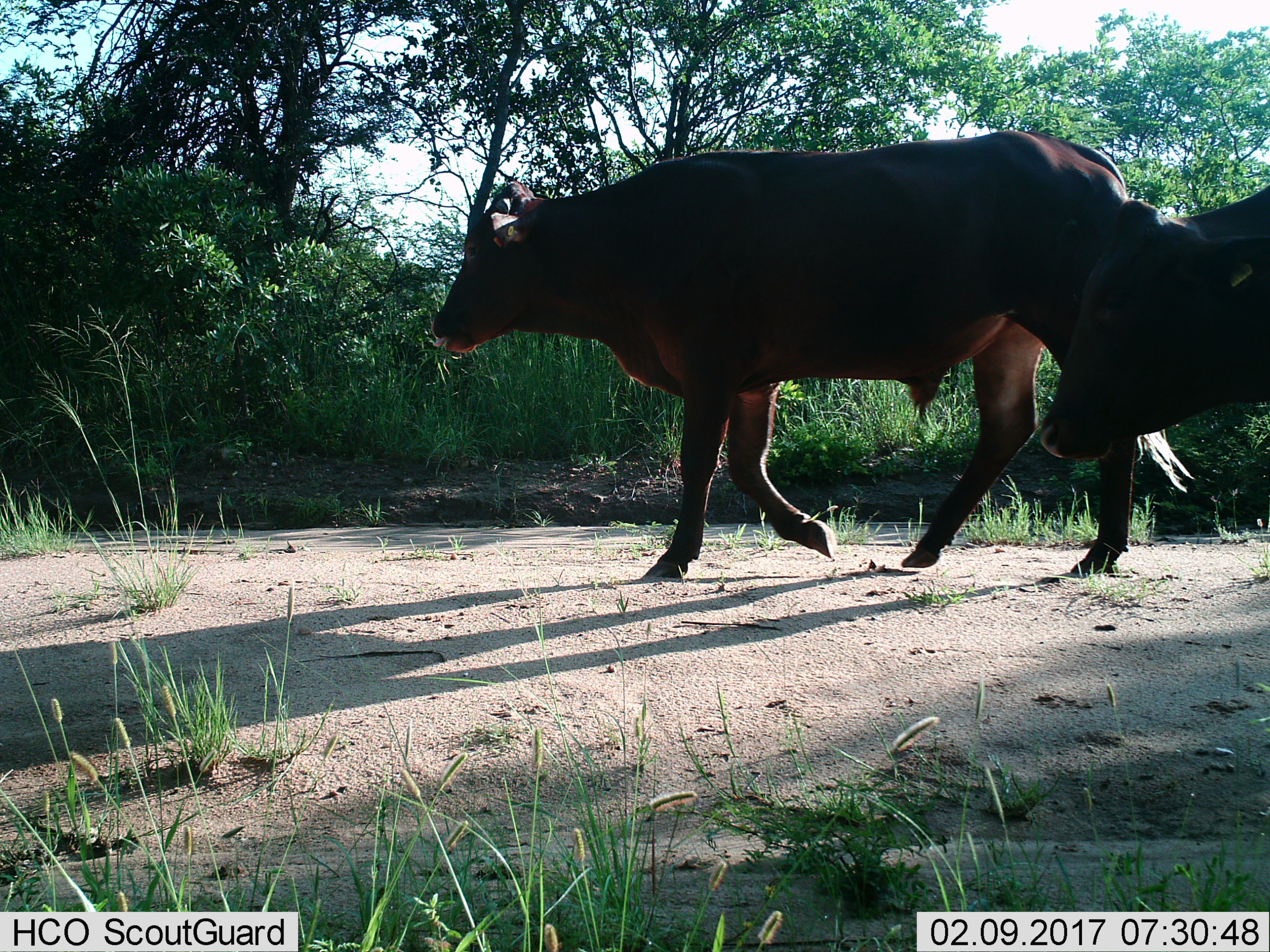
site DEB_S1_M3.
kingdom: Animalia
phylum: Chordata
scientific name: Vertebrata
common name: domestic animal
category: domesticanimal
Domesticanimal (domestic animal) (Vertebrata), count 2. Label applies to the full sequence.